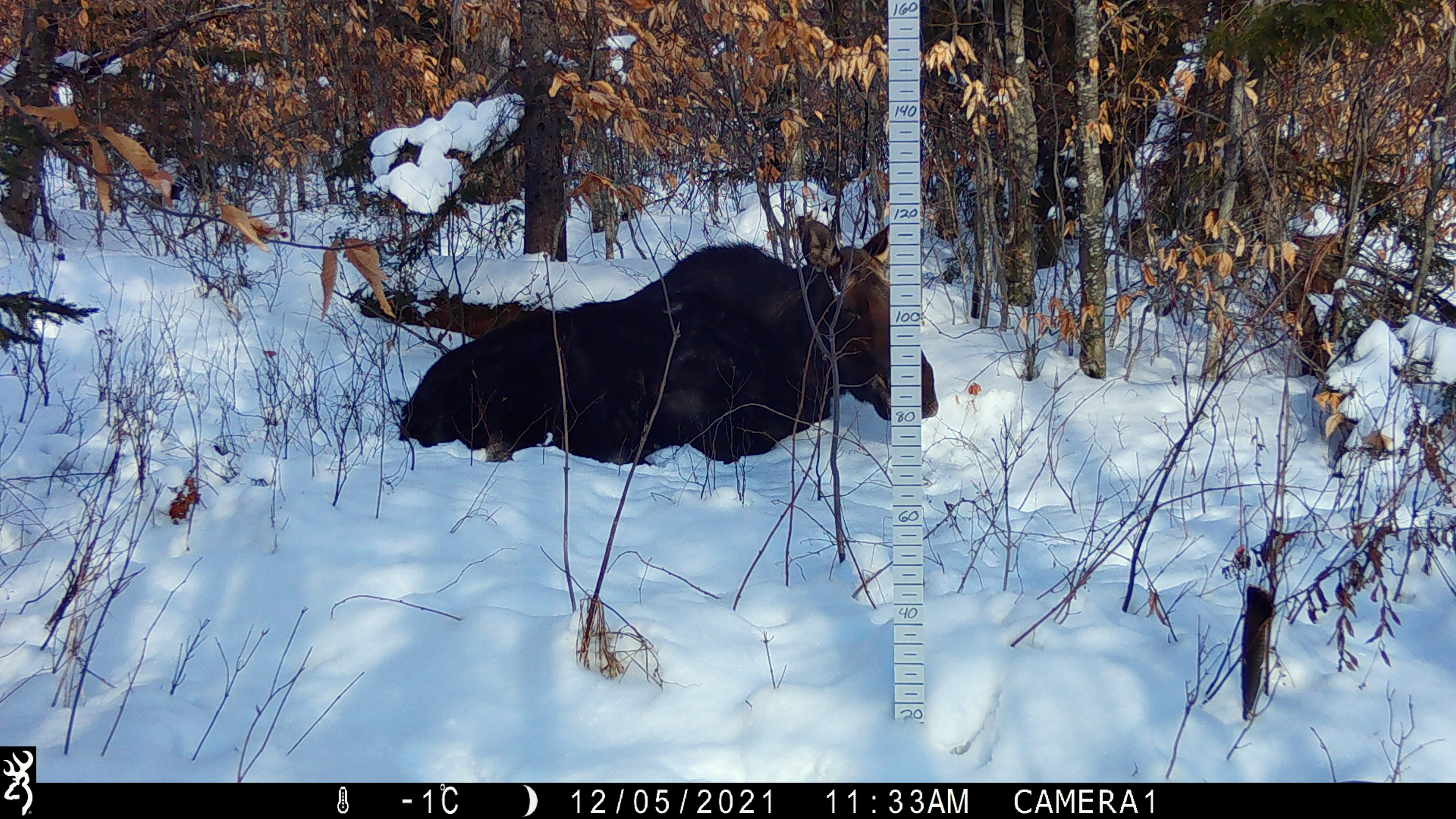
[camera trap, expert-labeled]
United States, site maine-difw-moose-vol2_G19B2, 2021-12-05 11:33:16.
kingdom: Animalia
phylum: Chordata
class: Mammalia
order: Artiodactyla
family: Cervidae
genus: Alces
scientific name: Alces alces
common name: moose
Moose (Alces alces).